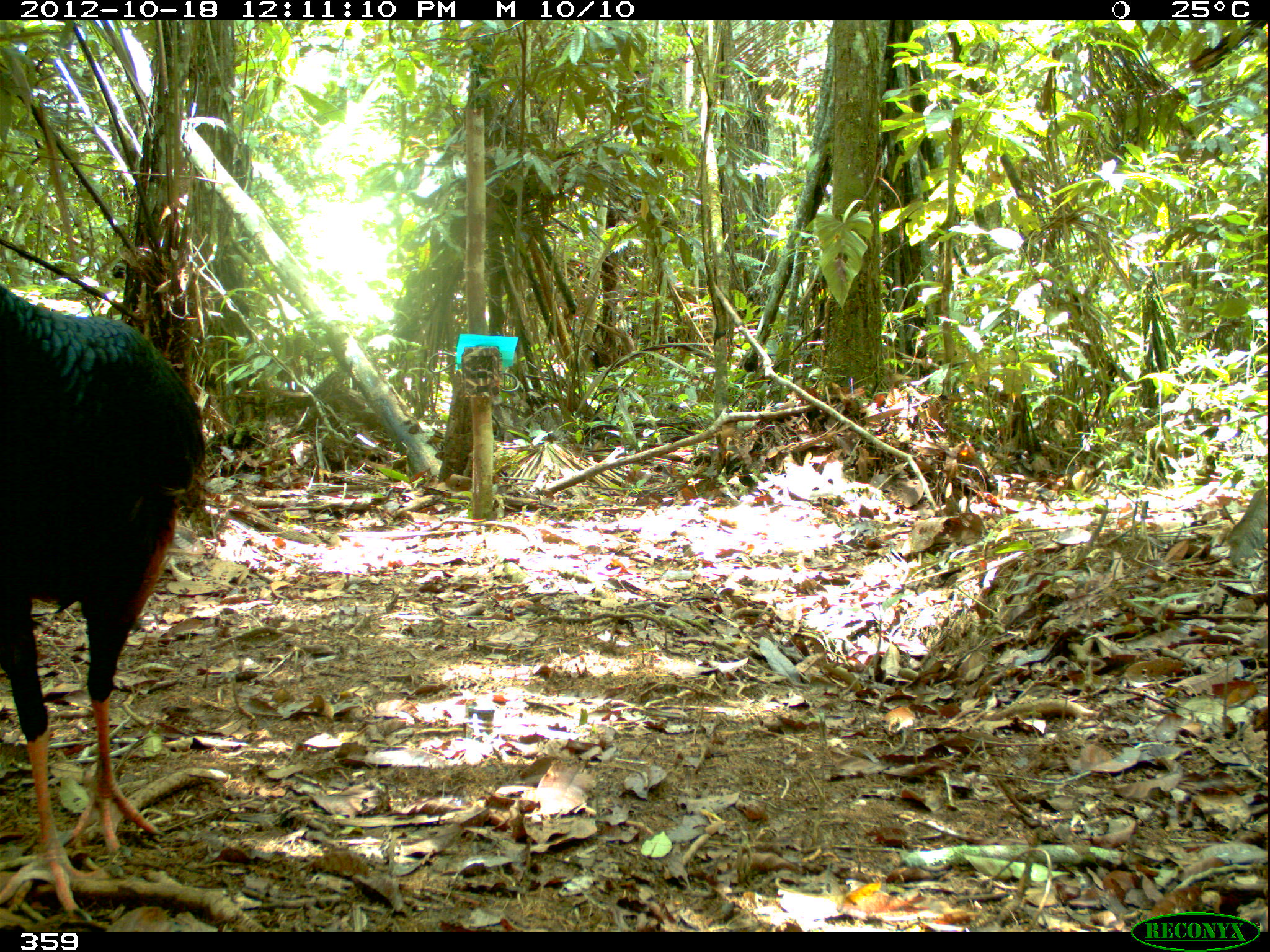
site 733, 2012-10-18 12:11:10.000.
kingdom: Animalia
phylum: Chordata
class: Aves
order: Galliformes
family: Cracidae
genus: Mitu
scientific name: Mitu tuberosum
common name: razor-billed curassow